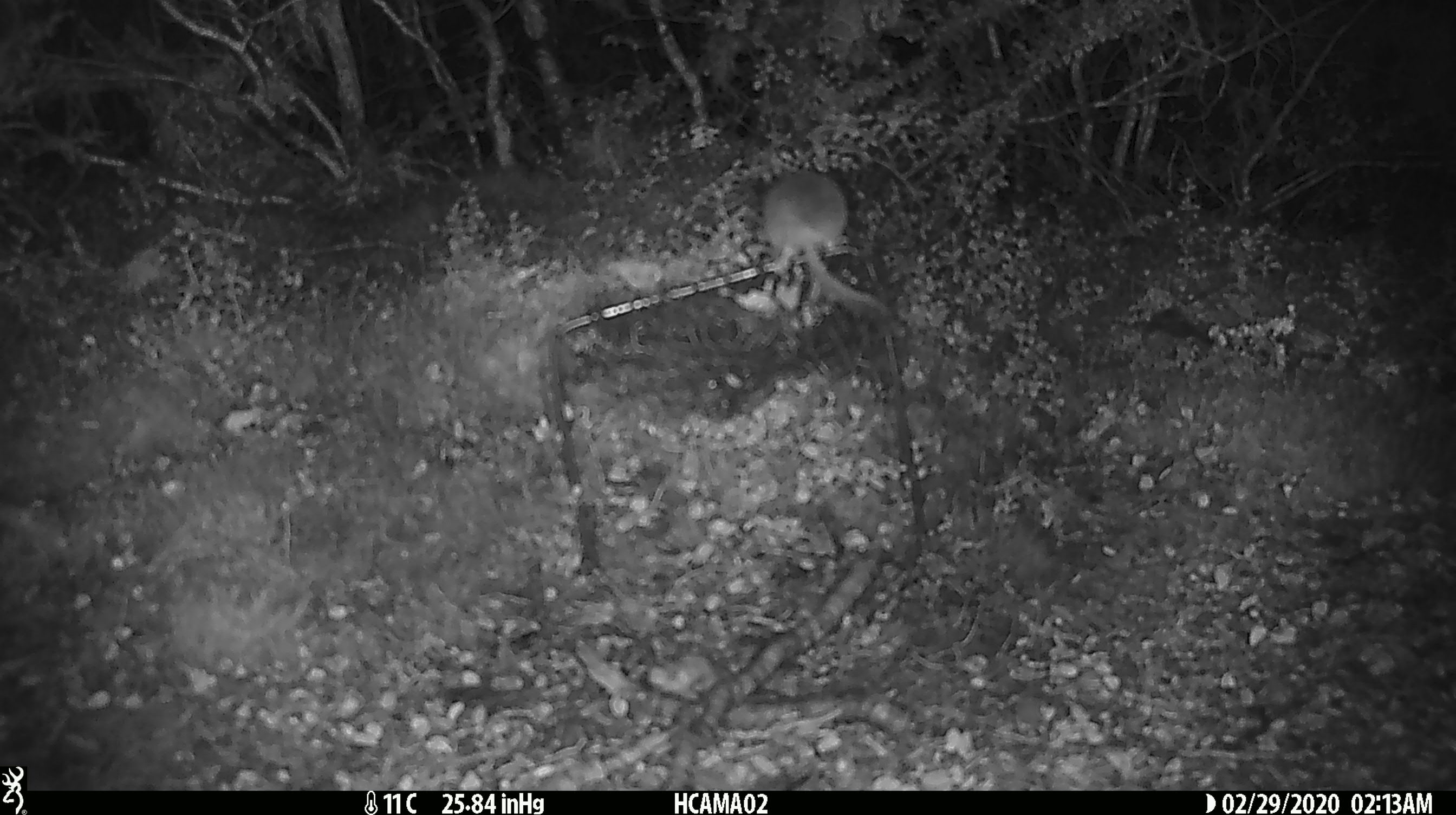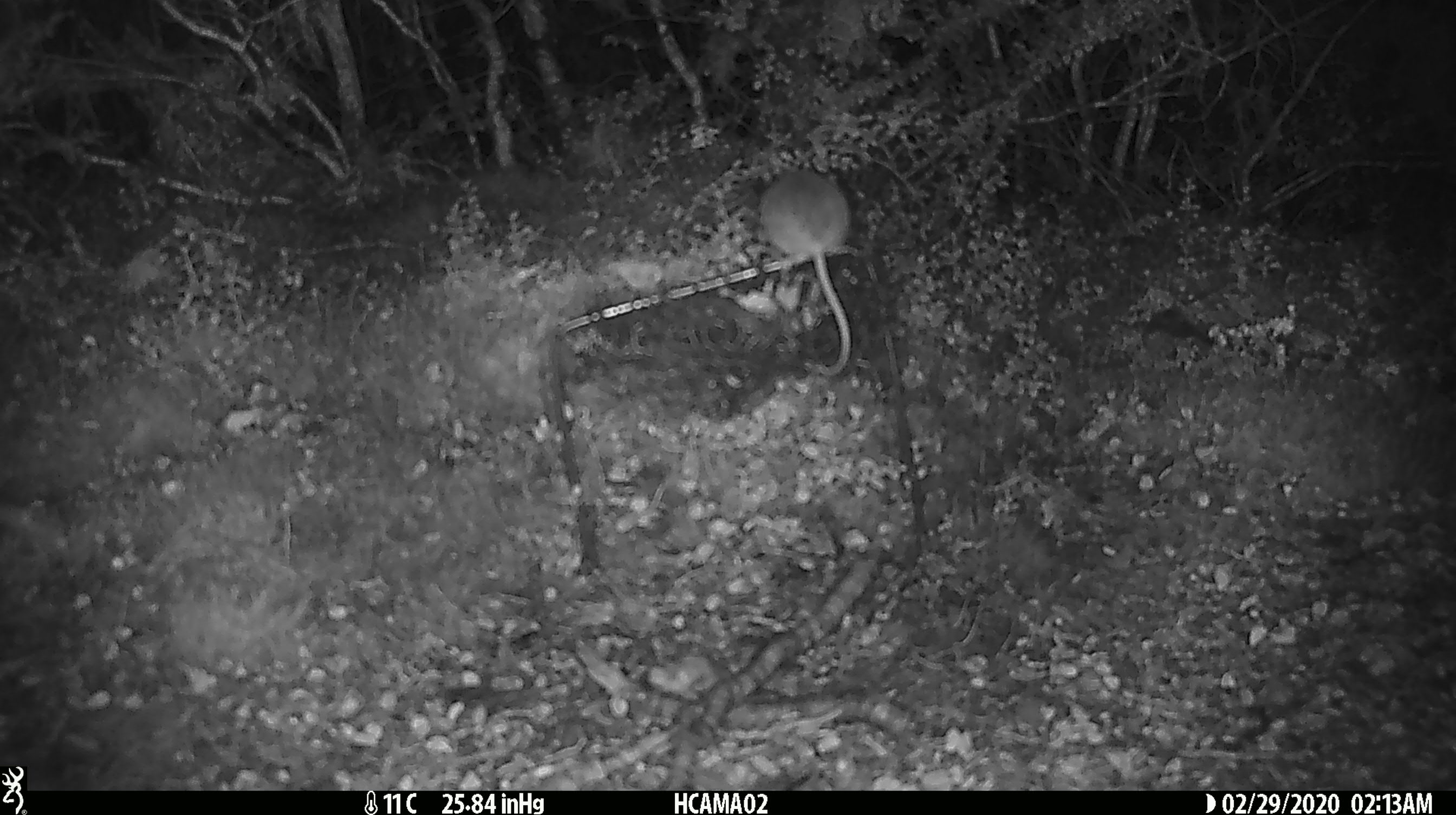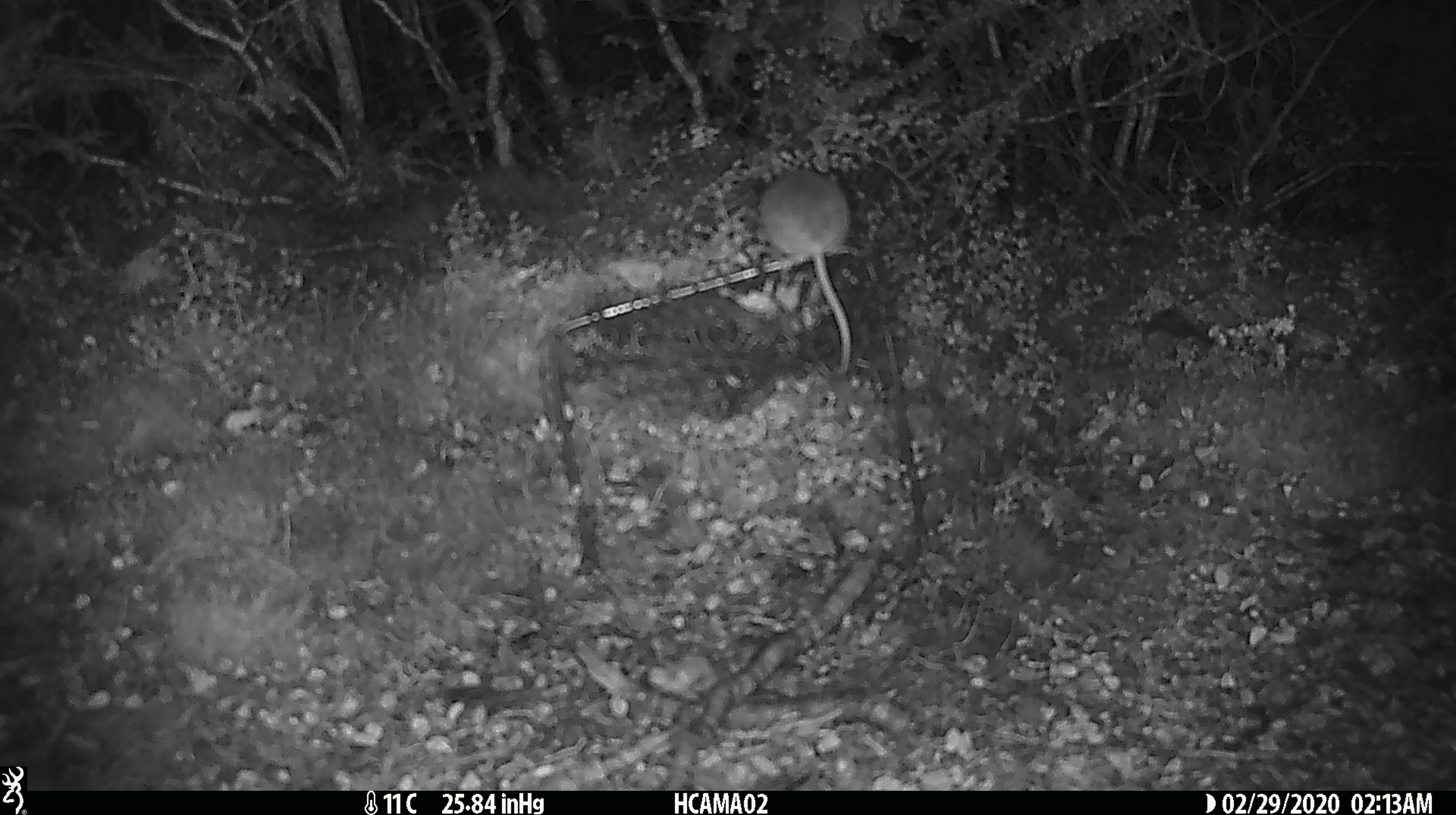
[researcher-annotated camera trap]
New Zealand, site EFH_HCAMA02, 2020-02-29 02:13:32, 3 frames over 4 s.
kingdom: Animalia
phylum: Chordata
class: Mammalia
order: Rodentia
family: Muridae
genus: Mus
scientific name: Mus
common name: mouse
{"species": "mouse (Mus)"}